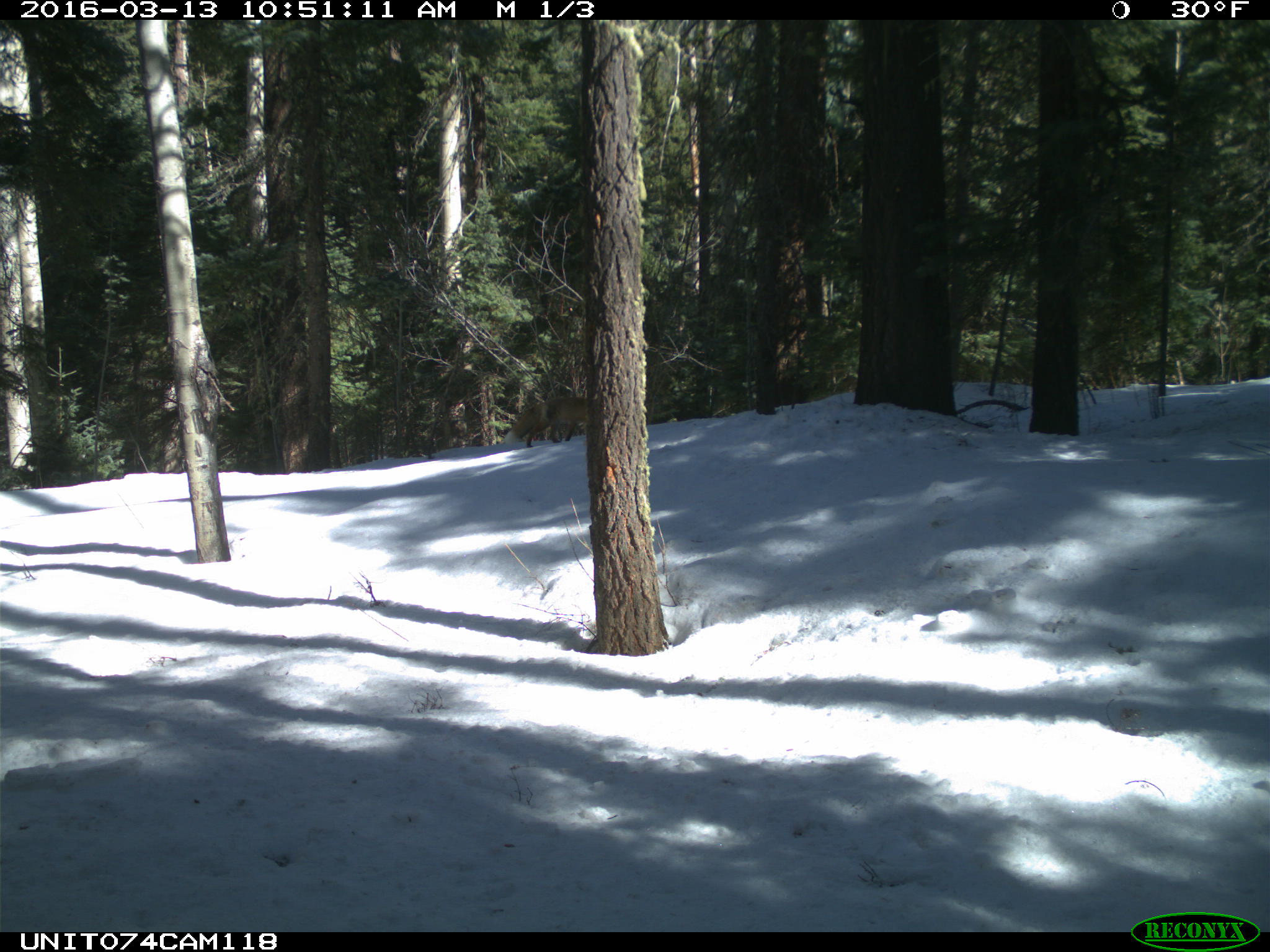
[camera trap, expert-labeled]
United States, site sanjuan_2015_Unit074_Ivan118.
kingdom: Animalia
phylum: Chordata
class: Mammalia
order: Carnivora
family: Canidae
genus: Vulpes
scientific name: Vulpes vulpes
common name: red fox